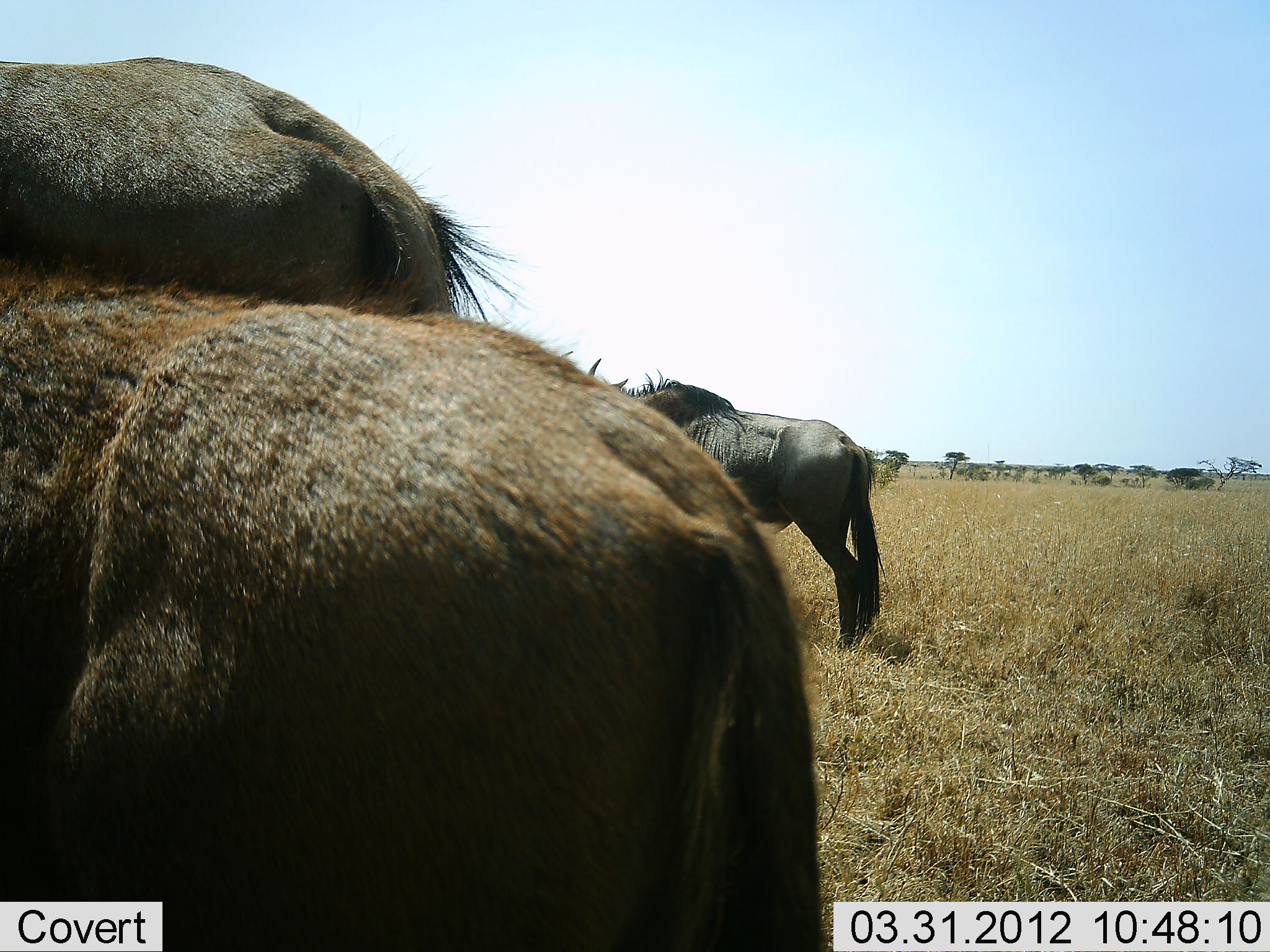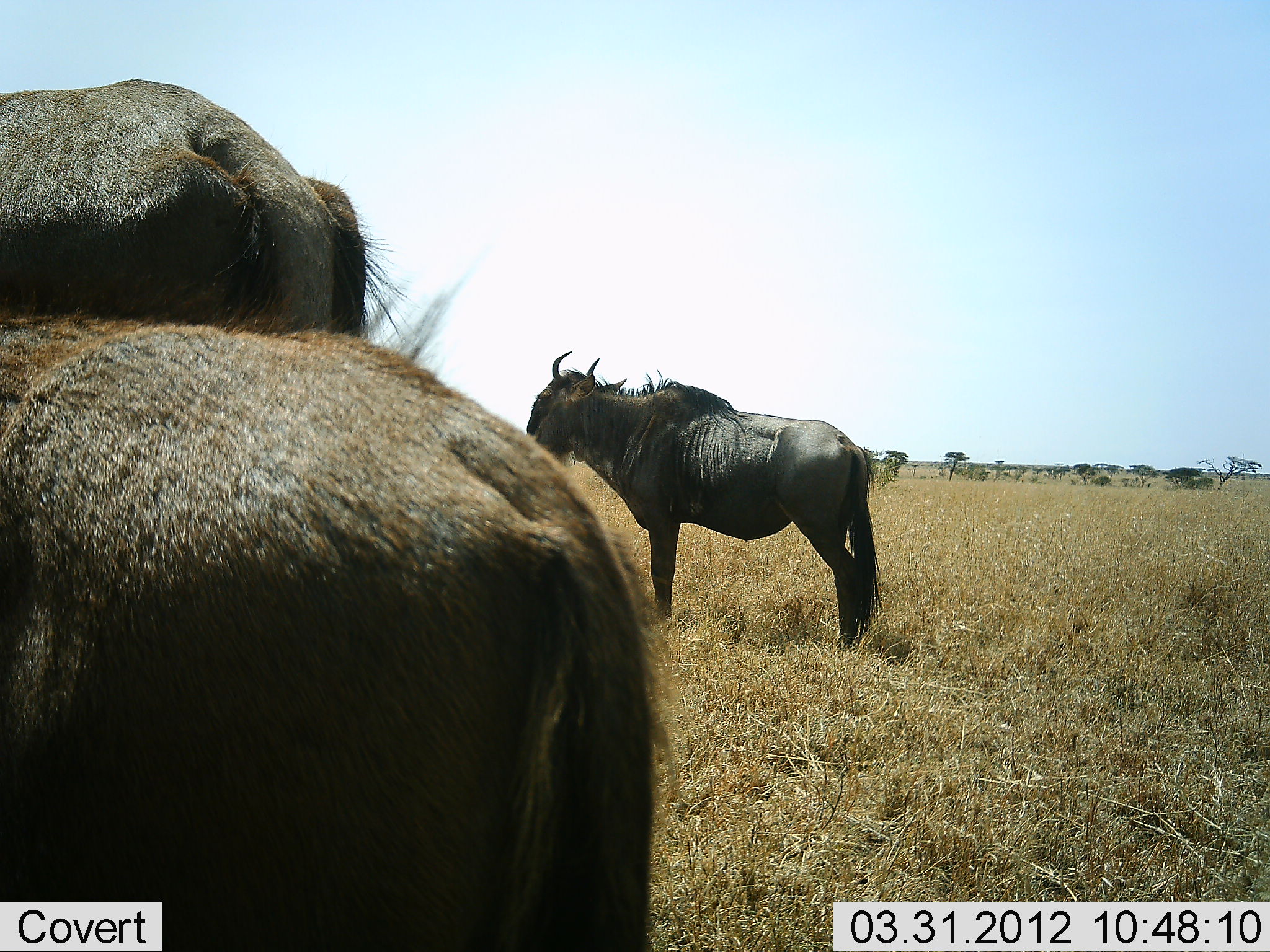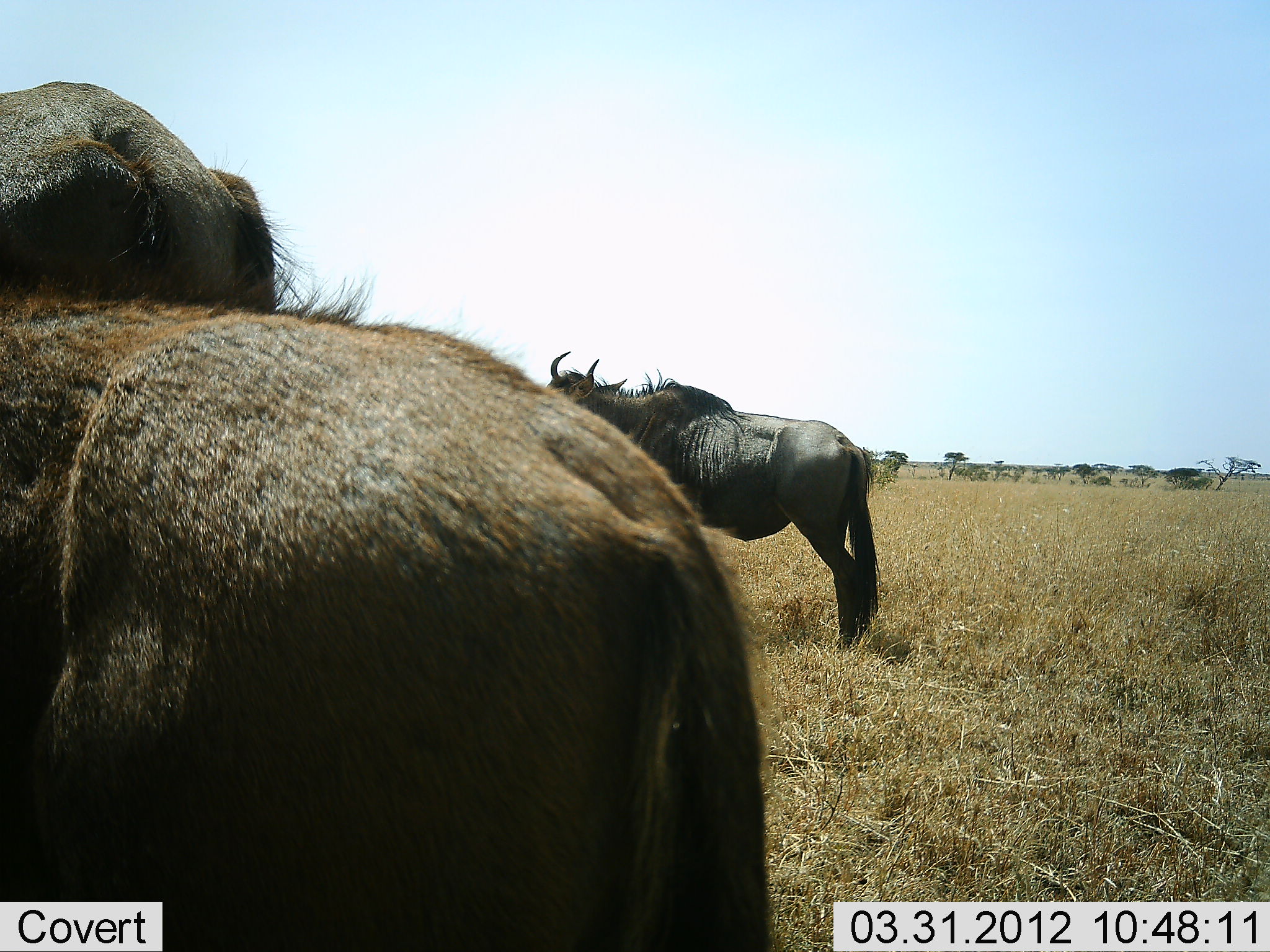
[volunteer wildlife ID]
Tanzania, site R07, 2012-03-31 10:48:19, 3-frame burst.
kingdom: Animalia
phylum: Chordata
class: Mammalia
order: Artiodactyla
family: Bovidae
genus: Connochaetes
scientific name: Connochaetes taurinus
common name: blue wildebeest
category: wildebeest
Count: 3.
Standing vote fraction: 100%.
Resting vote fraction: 4%.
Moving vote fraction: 7%.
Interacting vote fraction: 4%.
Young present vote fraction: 19%.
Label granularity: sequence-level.